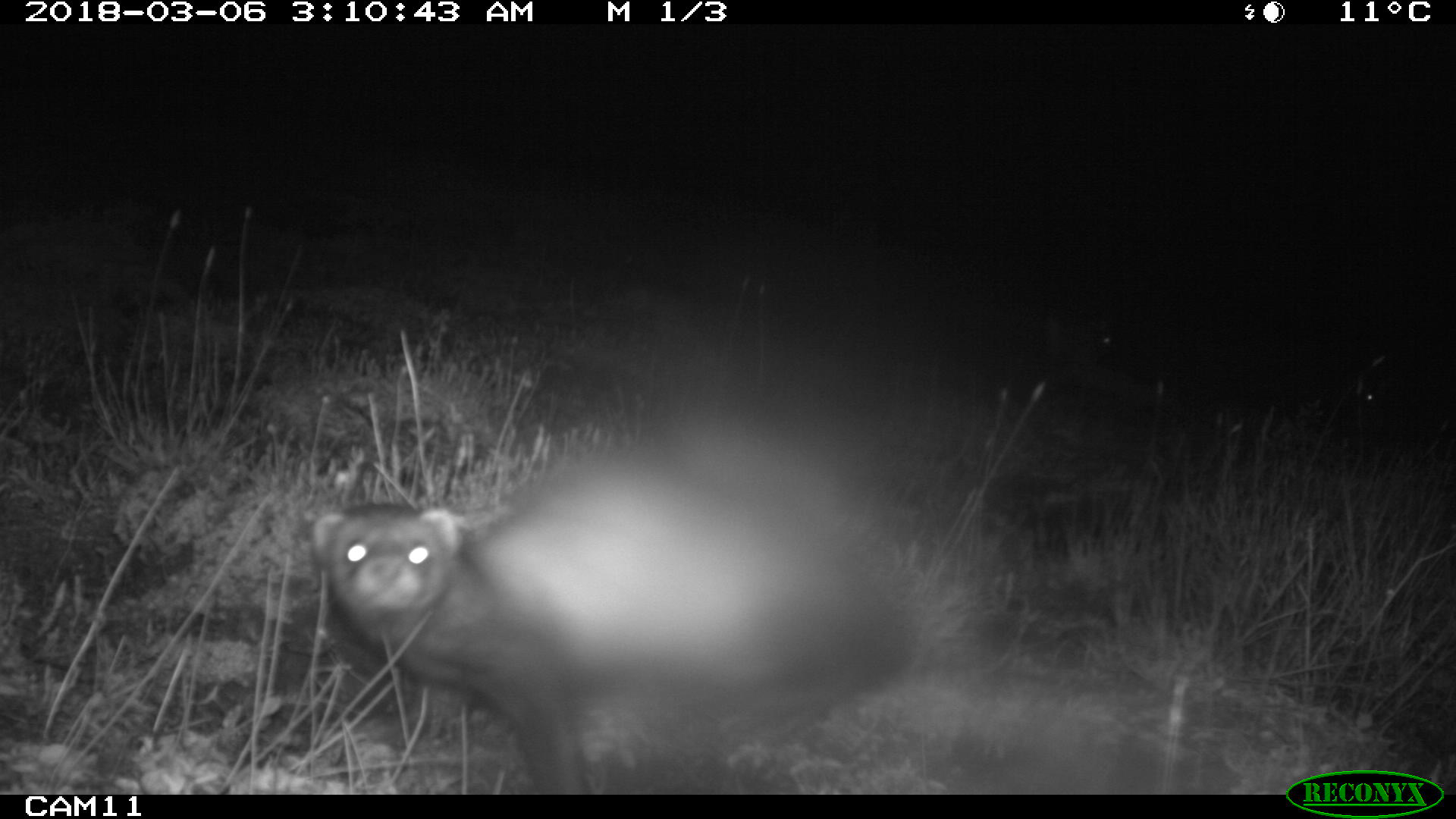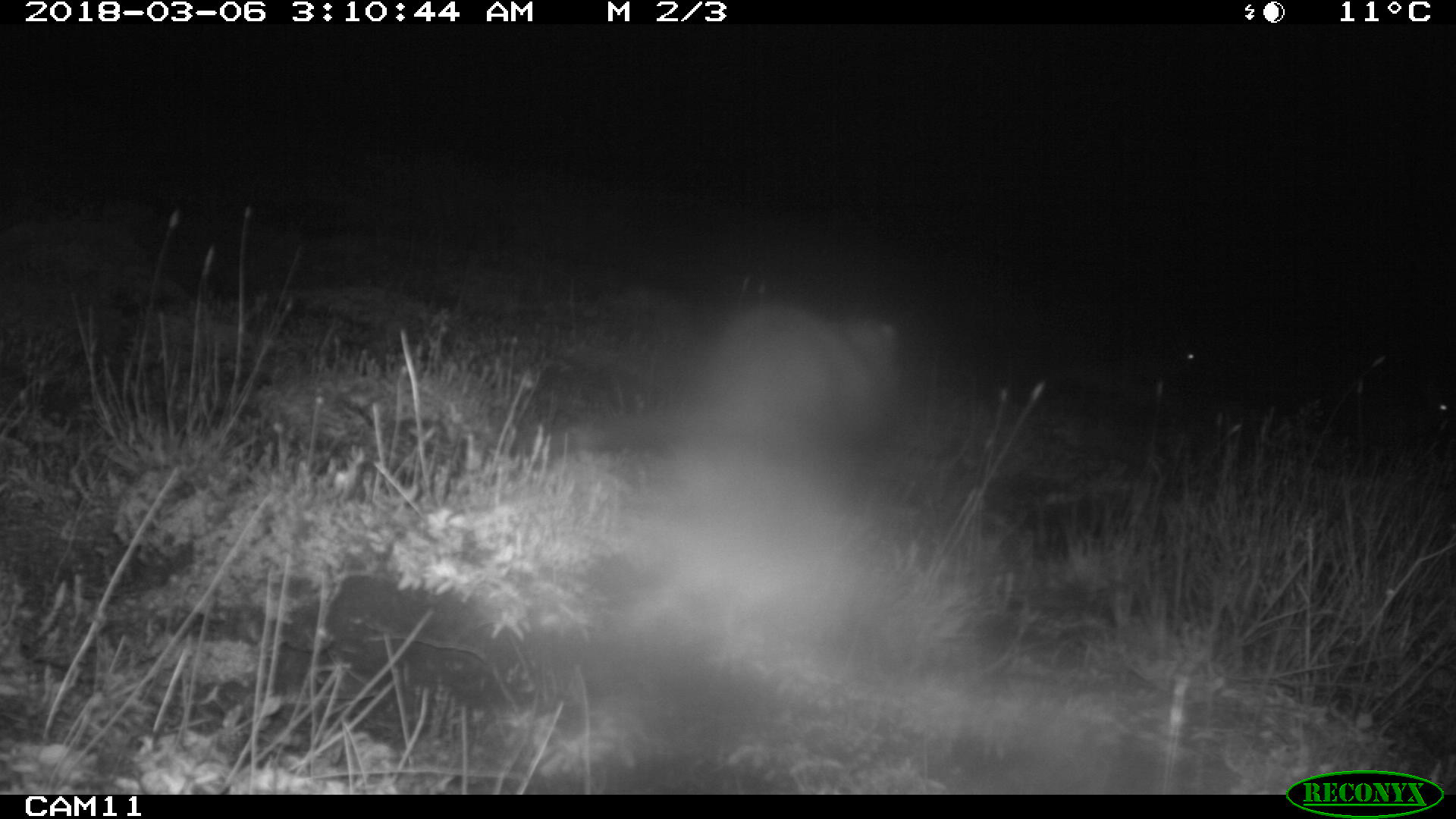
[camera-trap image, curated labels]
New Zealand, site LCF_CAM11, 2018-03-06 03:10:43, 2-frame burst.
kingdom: Animalia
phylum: Chordata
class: Mammalia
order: Carnivora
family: Mustelidae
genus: Mustela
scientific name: Mustela furo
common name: ferret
Ferret (Mustela furo).